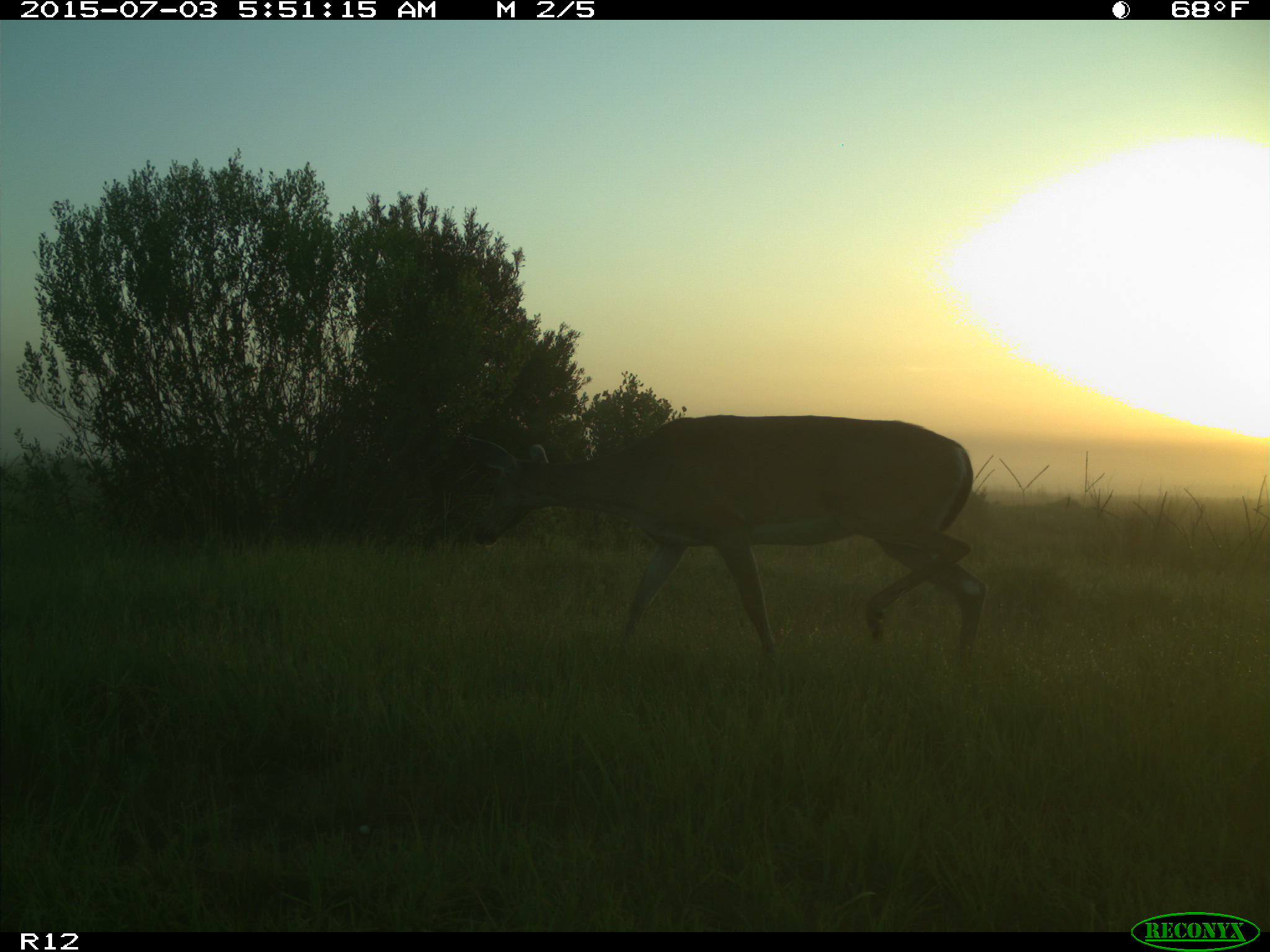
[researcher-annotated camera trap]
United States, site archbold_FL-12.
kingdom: Animalia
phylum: Chordata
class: Mammalia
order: Artiodactyla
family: Cervidae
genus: Odocoileus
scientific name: Odocoileus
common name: deer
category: unidentified deer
Unidentified deer (deer) (Odocoileus).